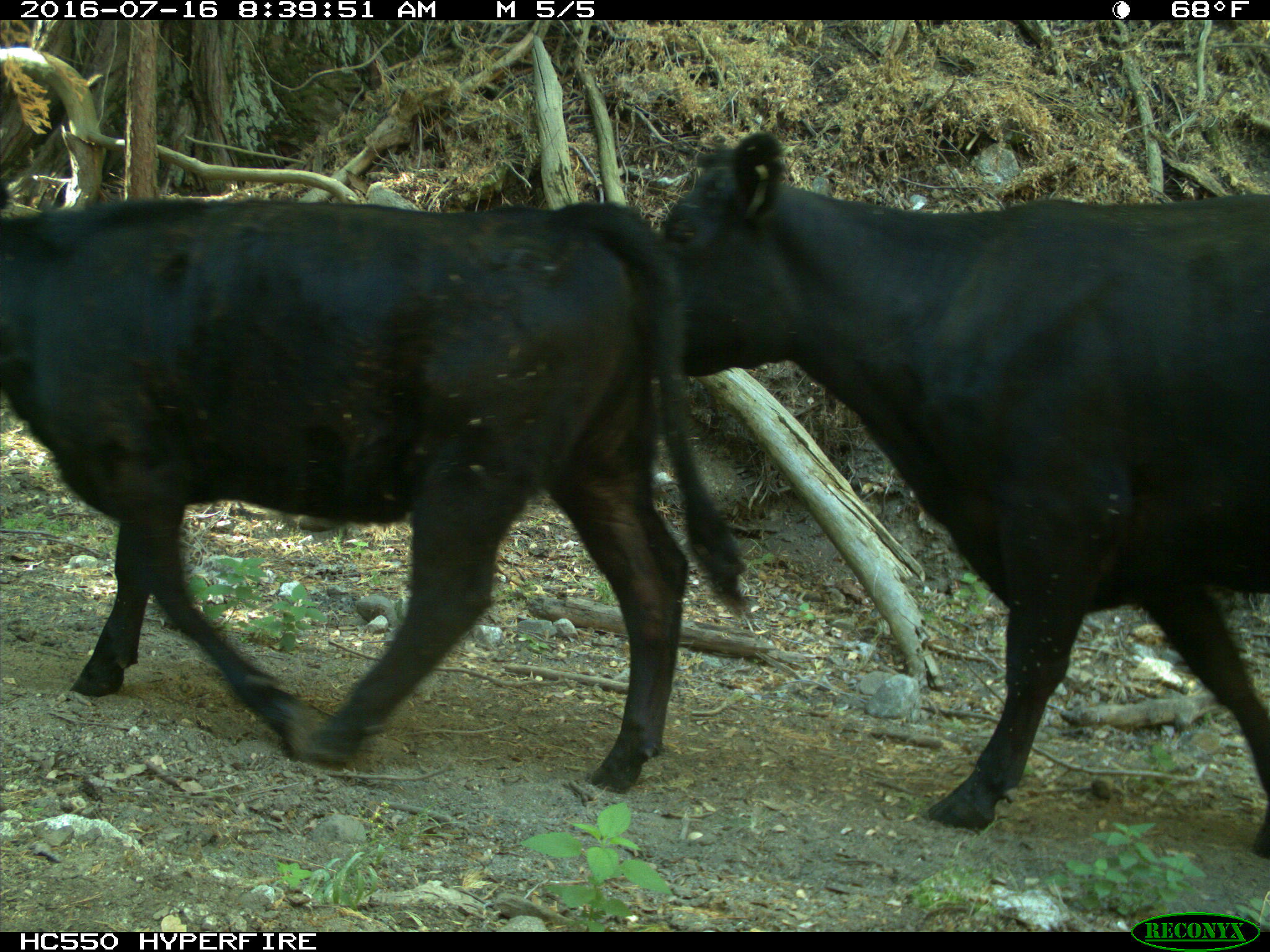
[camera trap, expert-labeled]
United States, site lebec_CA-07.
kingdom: Animalia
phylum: Chordata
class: Mammalia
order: Artiodactyla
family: Bovidae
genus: Bos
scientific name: Bos taurus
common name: domestic cow